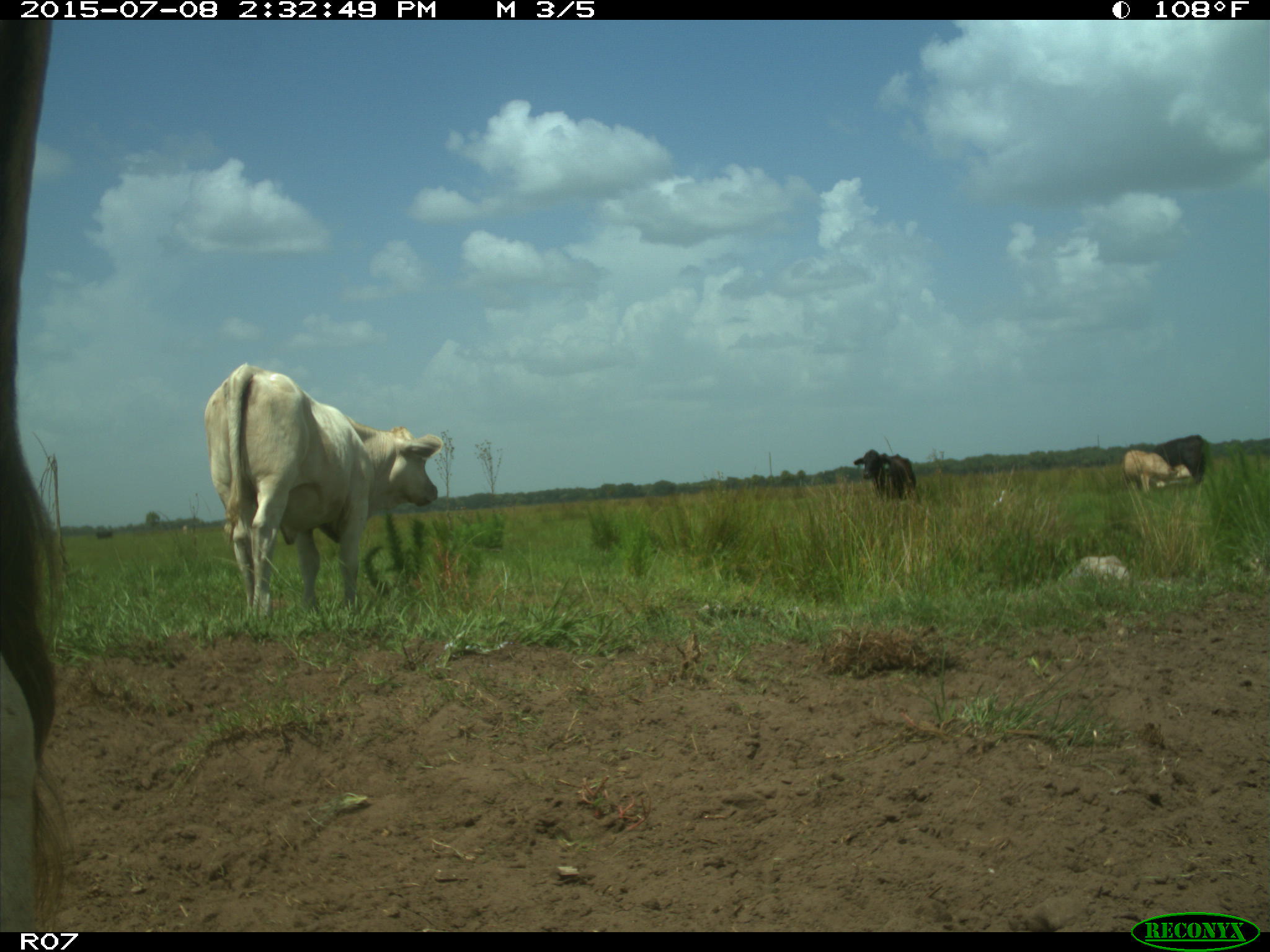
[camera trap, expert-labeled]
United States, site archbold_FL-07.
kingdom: Animalia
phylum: Chordata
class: Mammalia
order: Artiodactyla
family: Bovidae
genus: Bos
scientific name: Bos taurus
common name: domestic cow